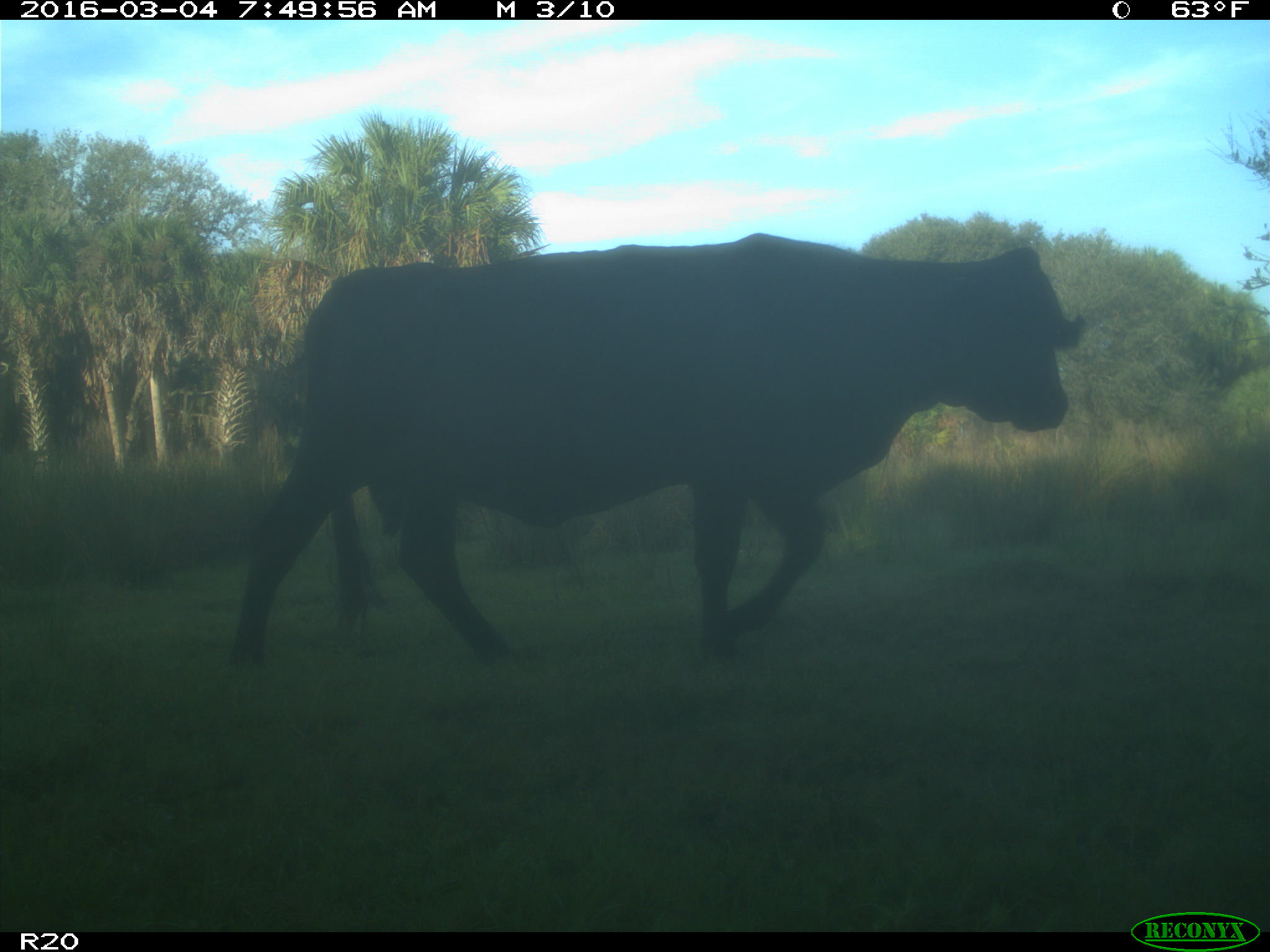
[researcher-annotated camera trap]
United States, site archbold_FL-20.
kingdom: Animalia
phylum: Chordata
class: Mammalia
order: Artiodactyla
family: Bovidae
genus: Bos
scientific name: Bos taurus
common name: domestic cow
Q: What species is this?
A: Bos taurus (domestic cow).